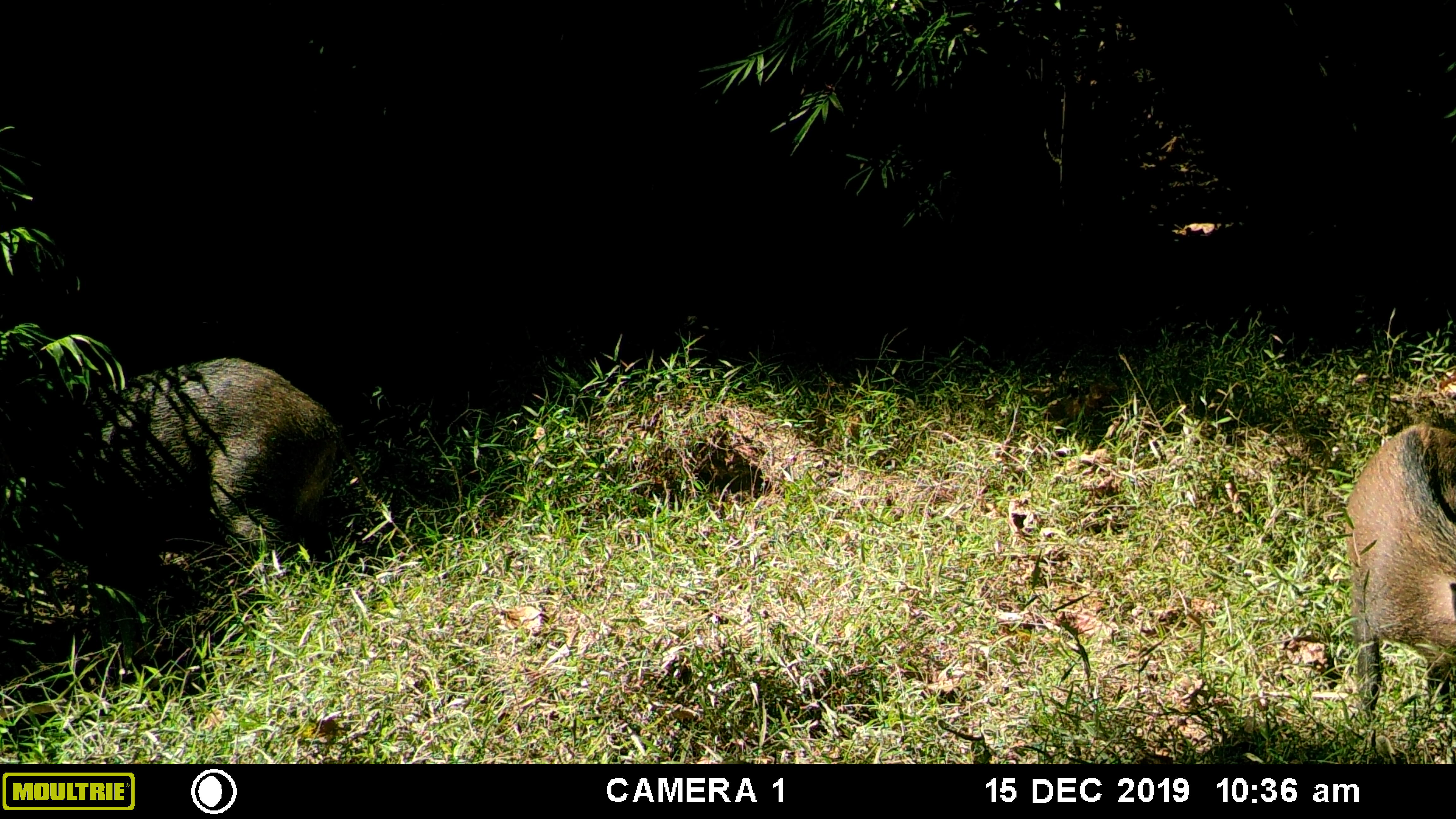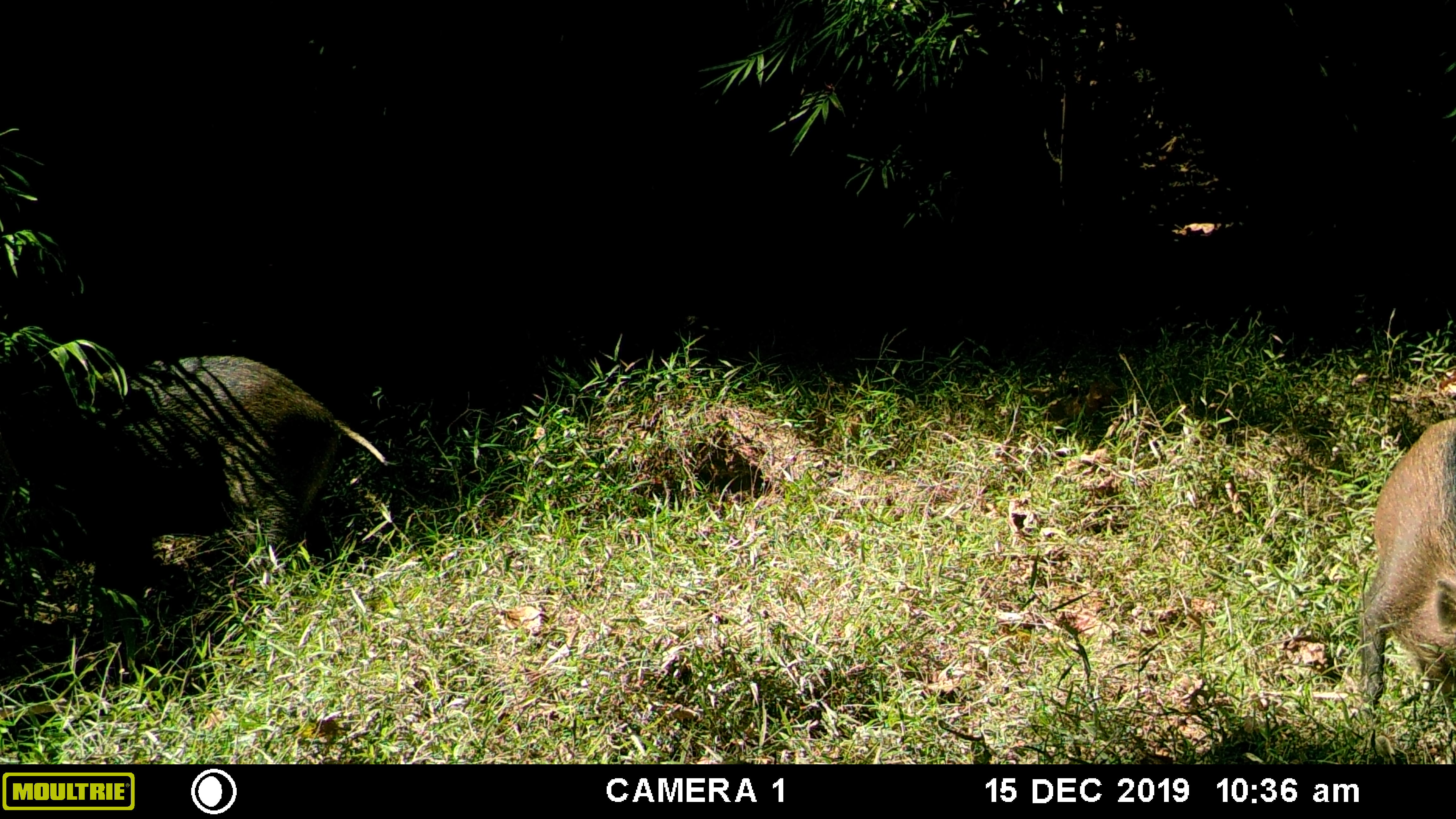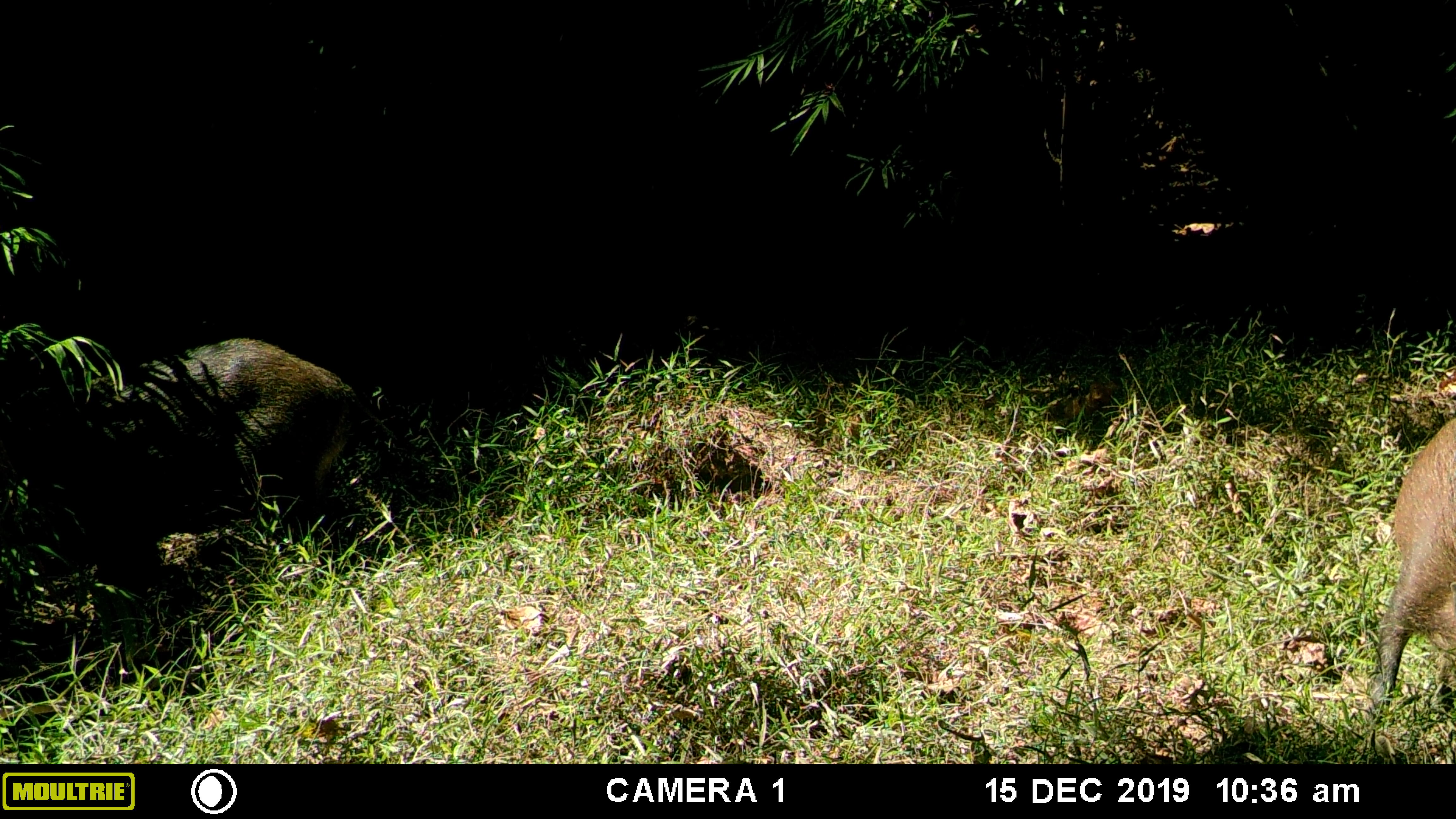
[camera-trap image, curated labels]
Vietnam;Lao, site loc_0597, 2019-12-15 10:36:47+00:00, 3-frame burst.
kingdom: Animalia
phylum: Chordata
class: Mammalia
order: Artiodactyla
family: Suidae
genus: Sus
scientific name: Sus scrofa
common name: eurasian wild pig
Eurasian wild pig (Sus scrofa). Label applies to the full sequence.